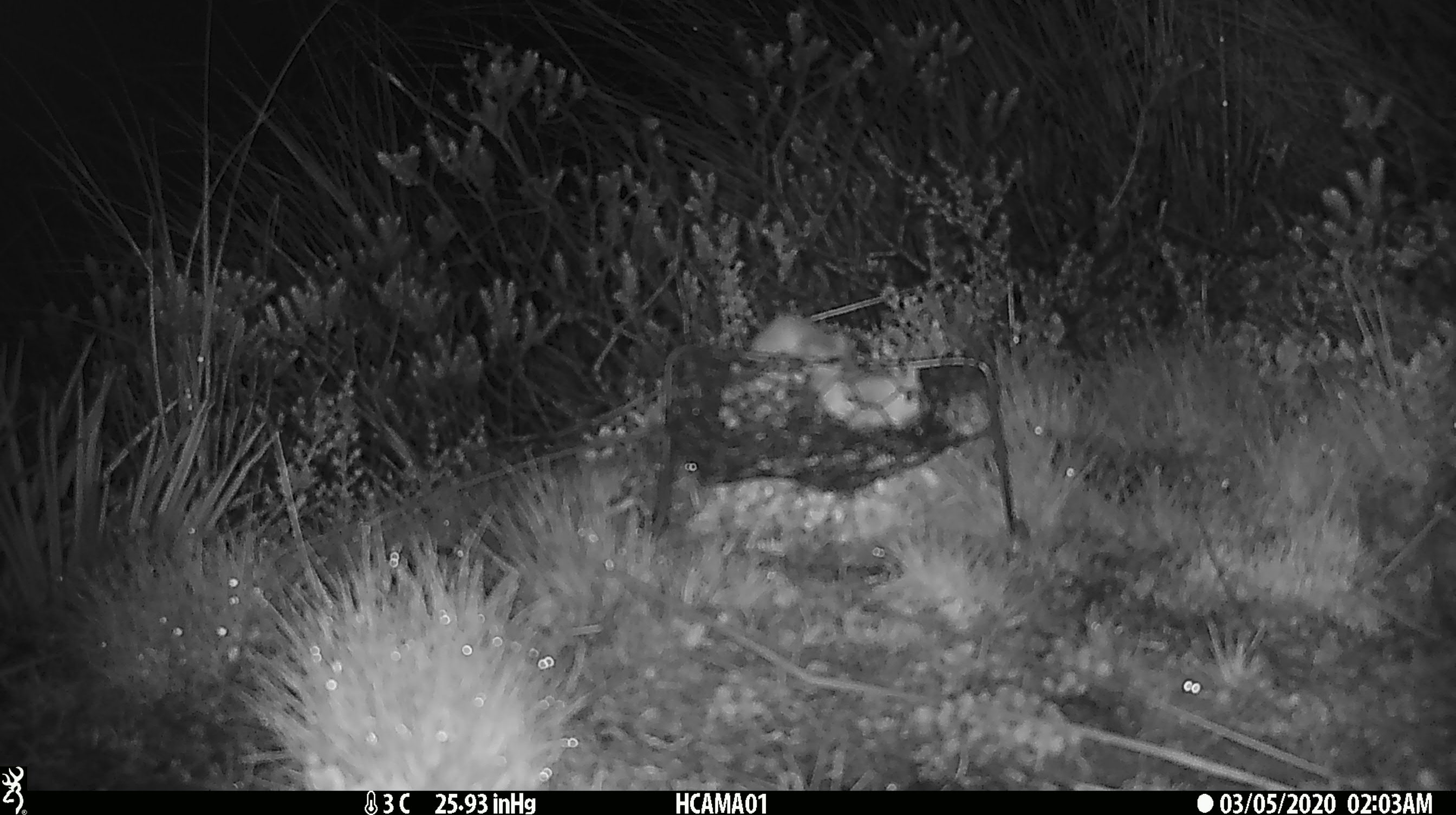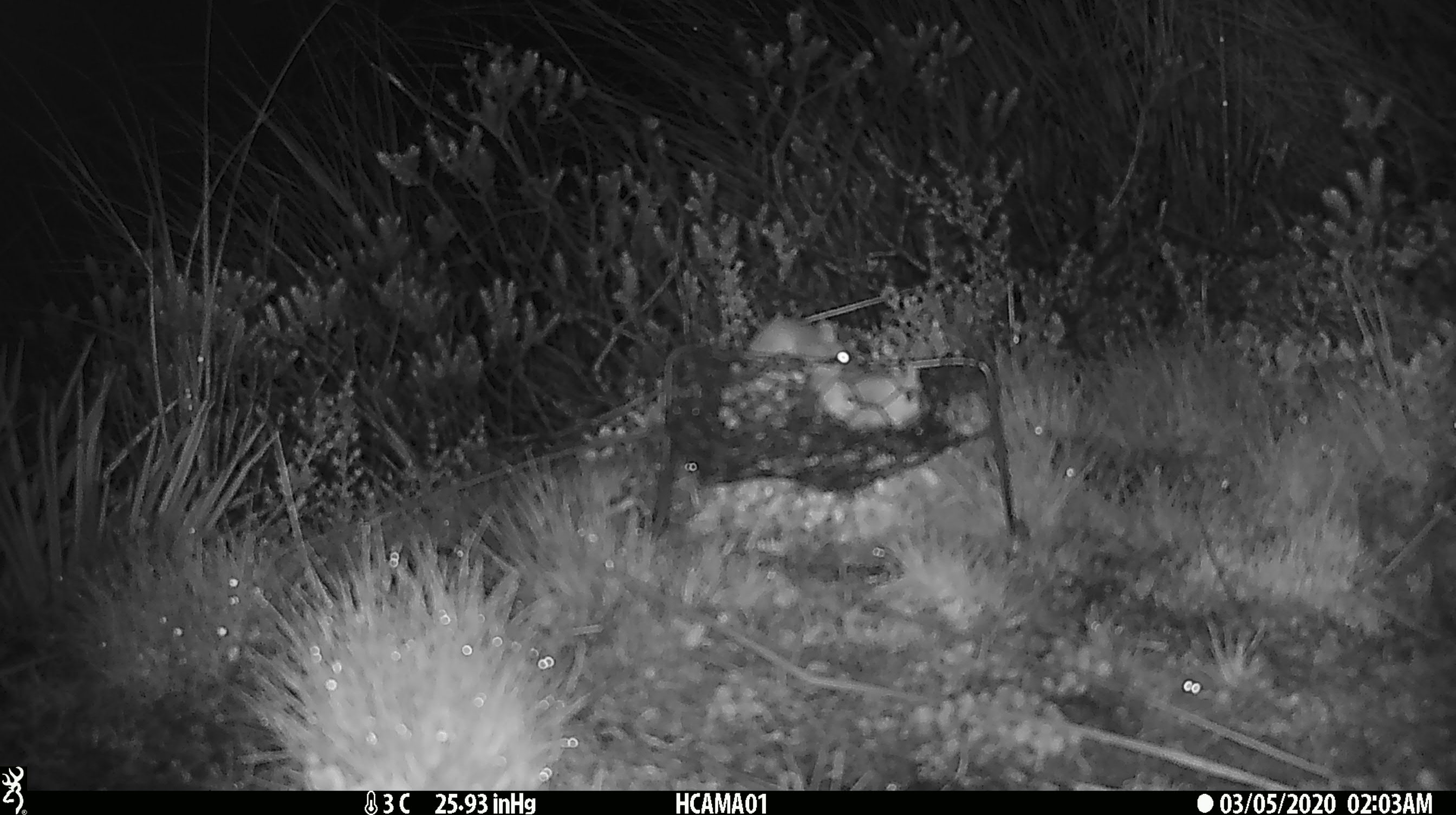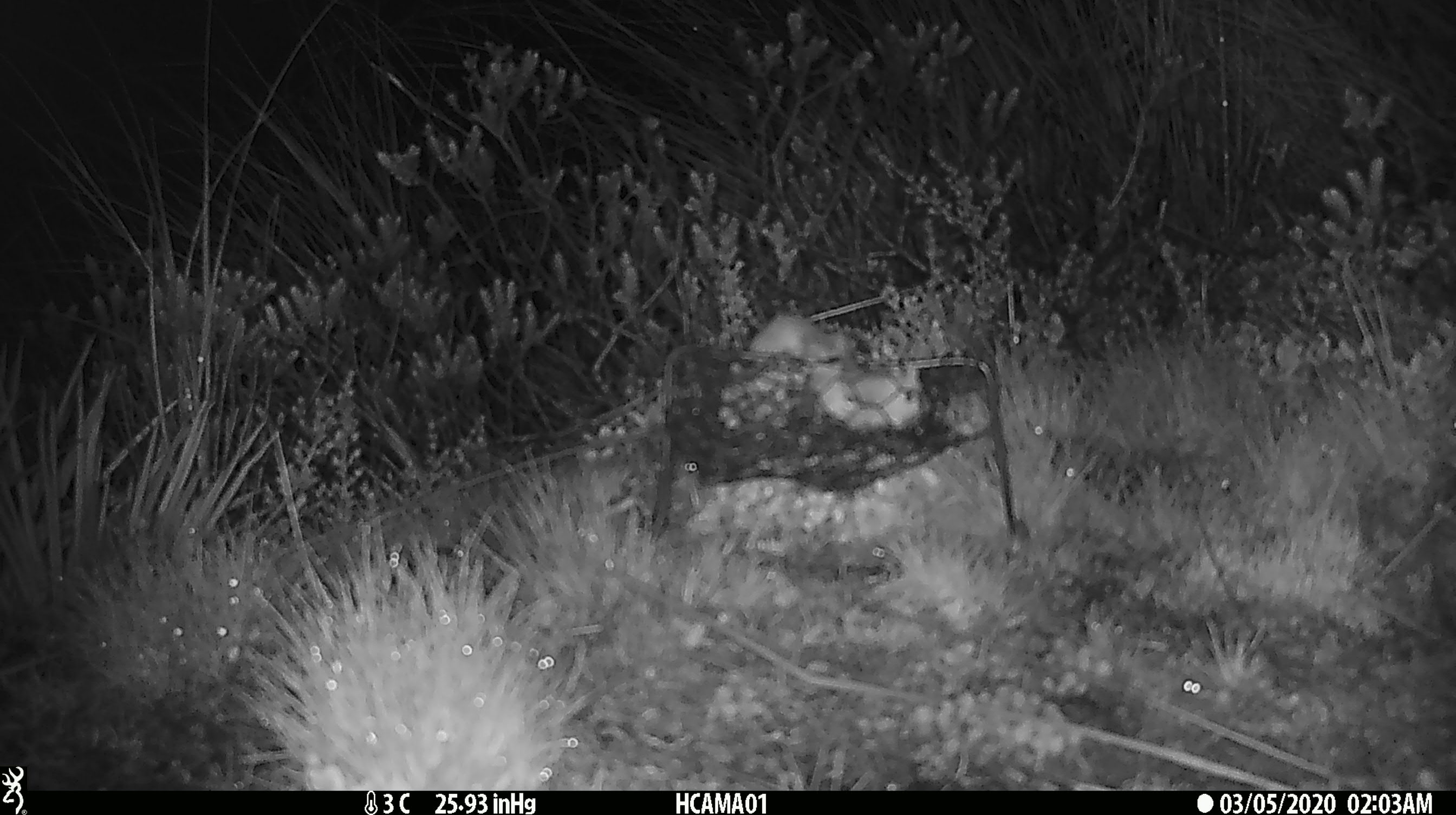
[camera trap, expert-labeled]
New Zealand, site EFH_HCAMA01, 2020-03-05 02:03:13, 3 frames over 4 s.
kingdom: Animalia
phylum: Chordata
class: Mammalia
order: Rodentia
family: Muridae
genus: Mus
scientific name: Mus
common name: mouse